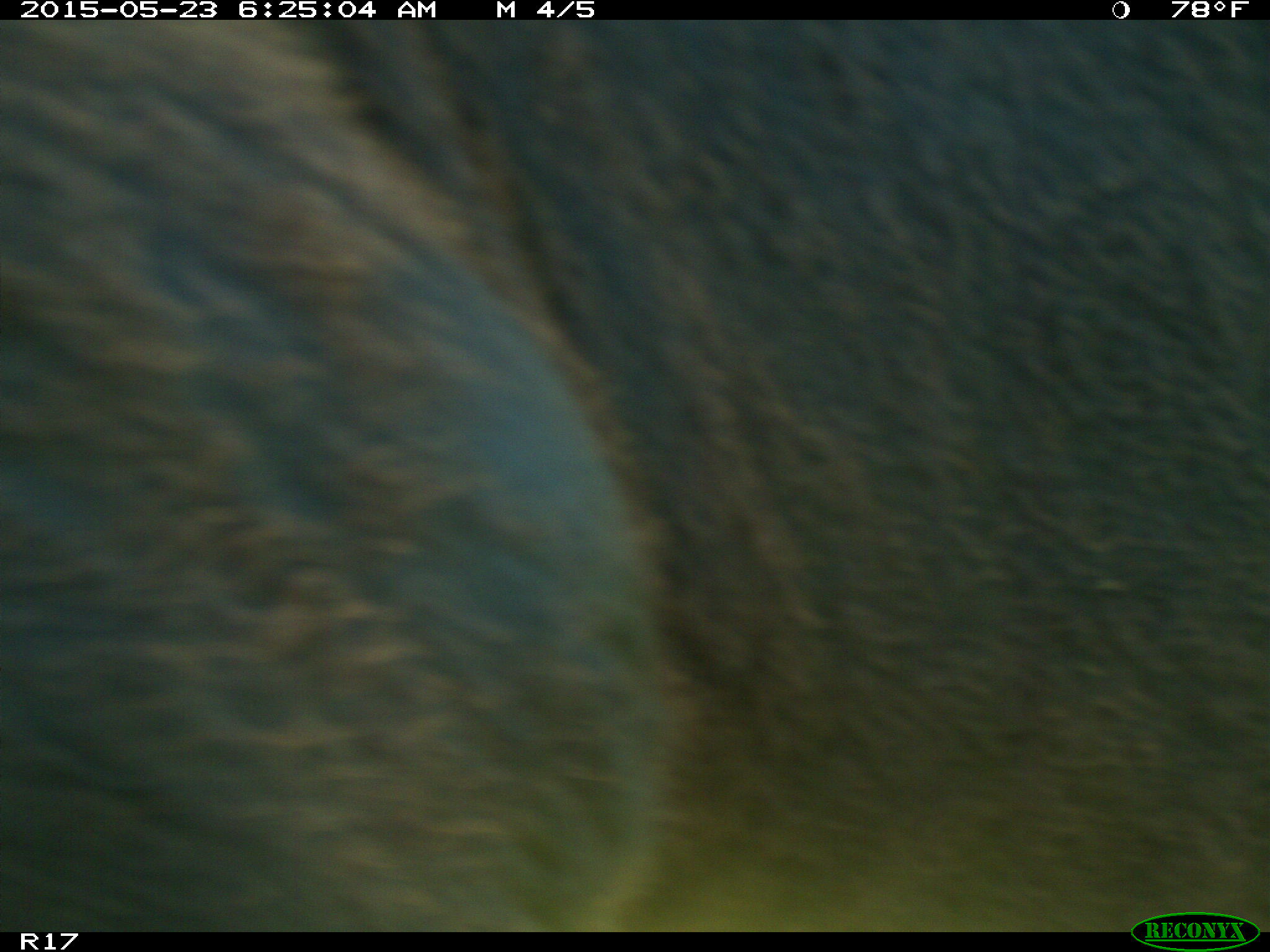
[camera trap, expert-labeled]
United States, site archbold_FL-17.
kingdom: Animalia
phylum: Chordata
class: Mammalia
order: Artiodactyla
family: Bovidae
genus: Bos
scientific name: Bos taurus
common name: domestic cow